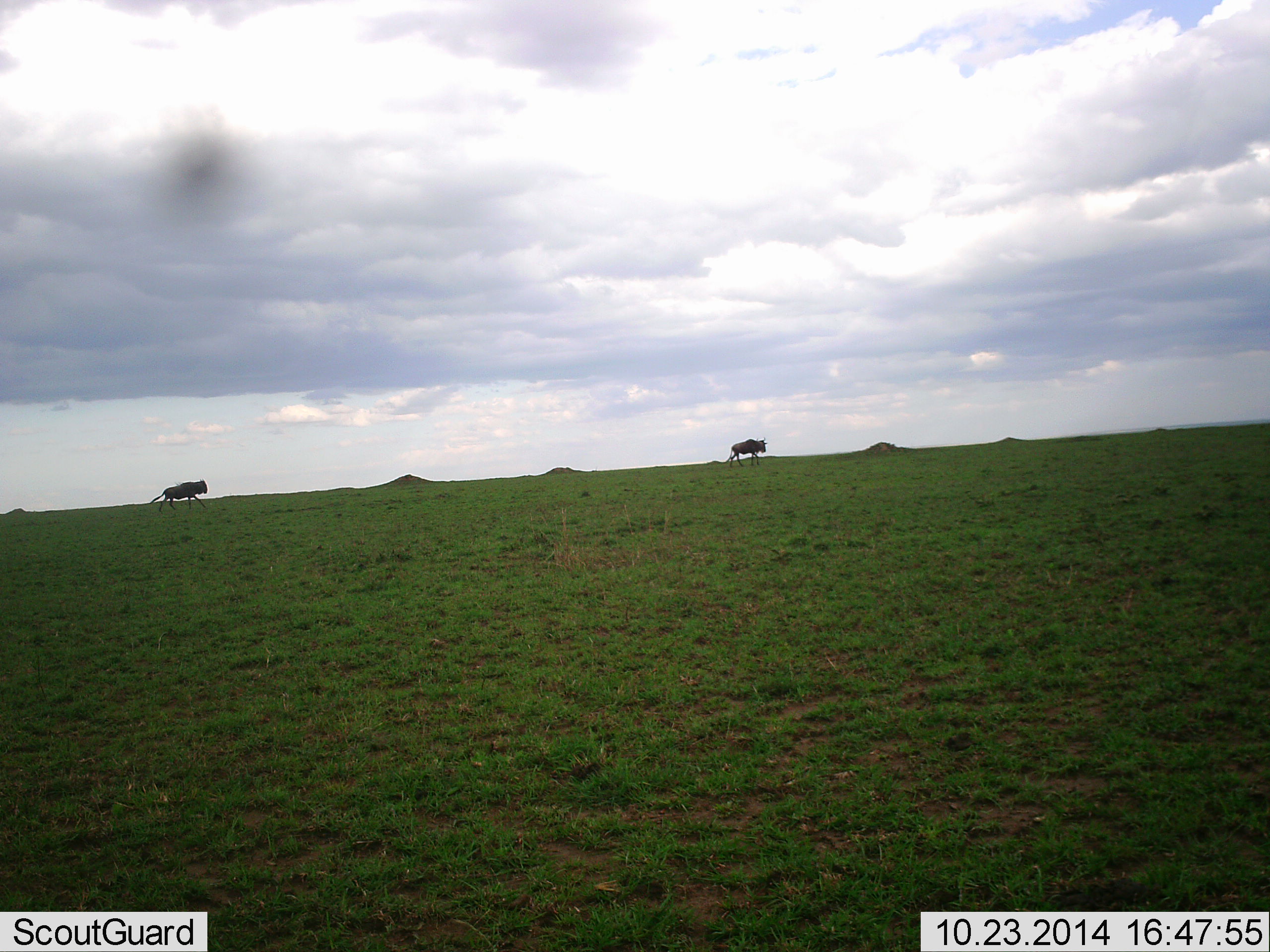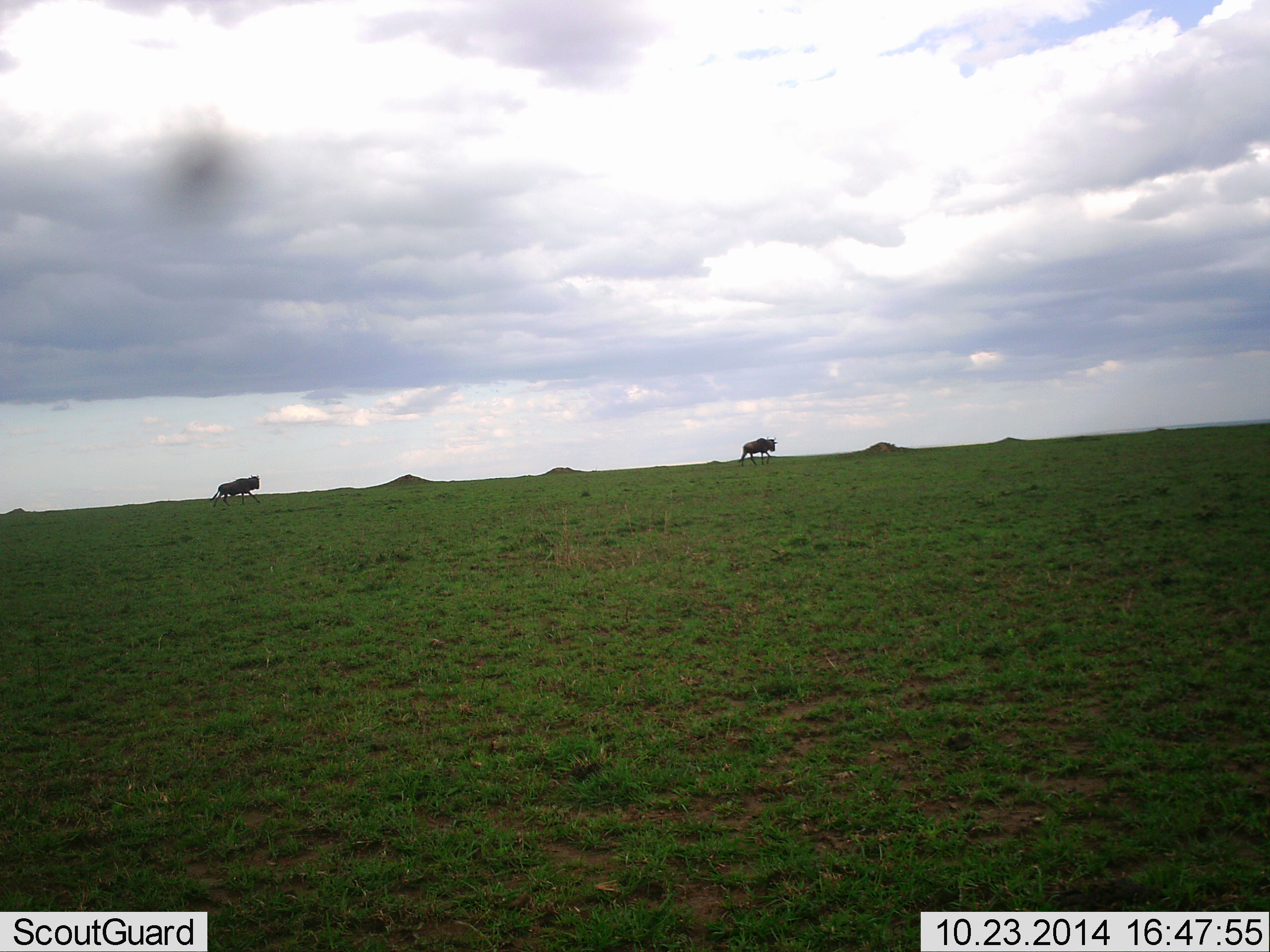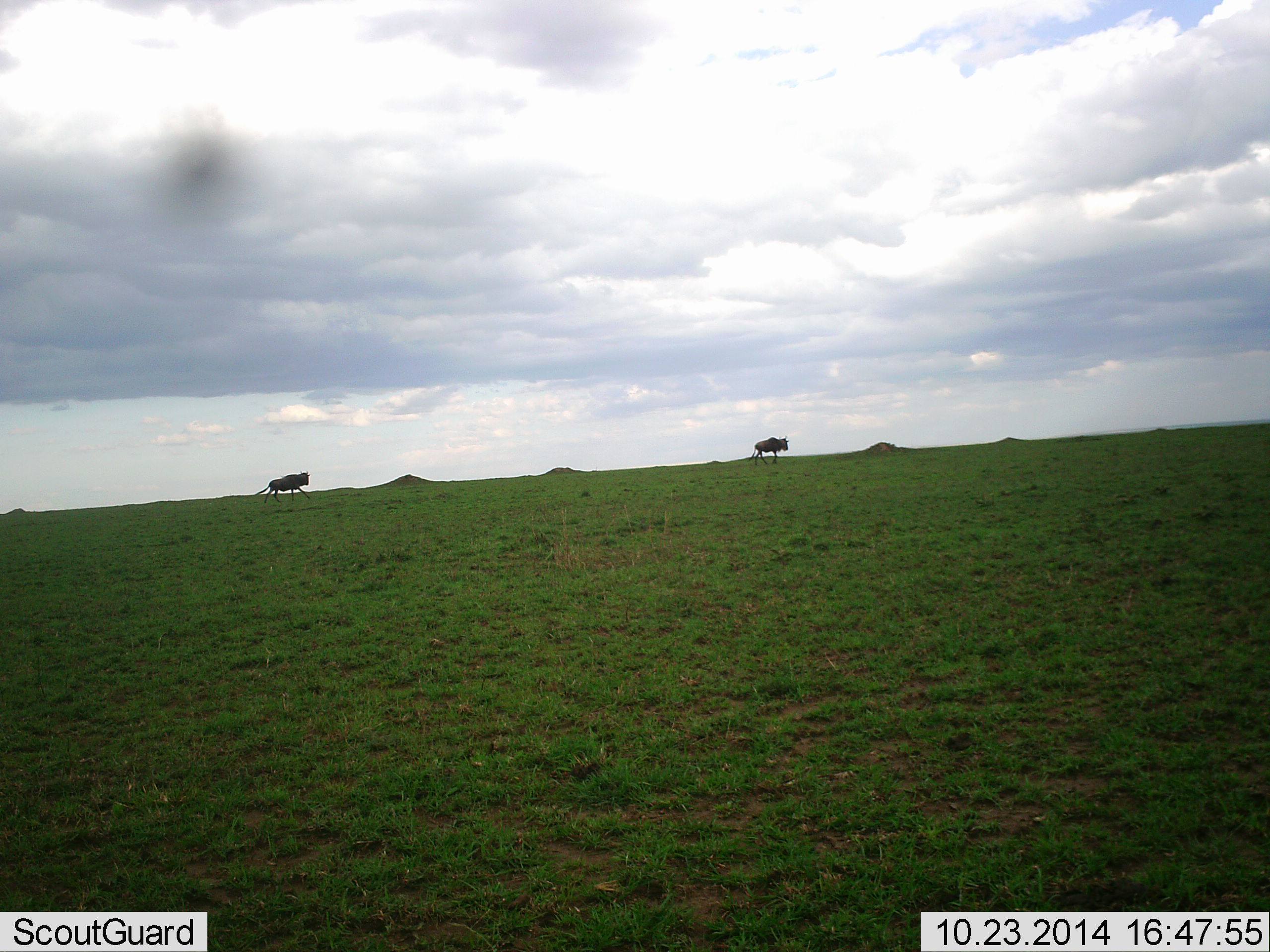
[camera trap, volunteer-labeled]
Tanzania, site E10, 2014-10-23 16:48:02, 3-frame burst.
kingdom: Animalia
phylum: Chordata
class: Mammalia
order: Artiodactyla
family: Bovidae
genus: Connochaetes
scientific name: Connochaetes taurinus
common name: blue wildebeest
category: wildebeest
Wildebeest (blue wildebeest) (Connochaetes taurinus), count 2. Behavior (volunteer vote fractions): standing 0%, resting 0%, moving 100%, interacting 0%. Young present (vote fraction): 0%. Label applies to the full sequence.